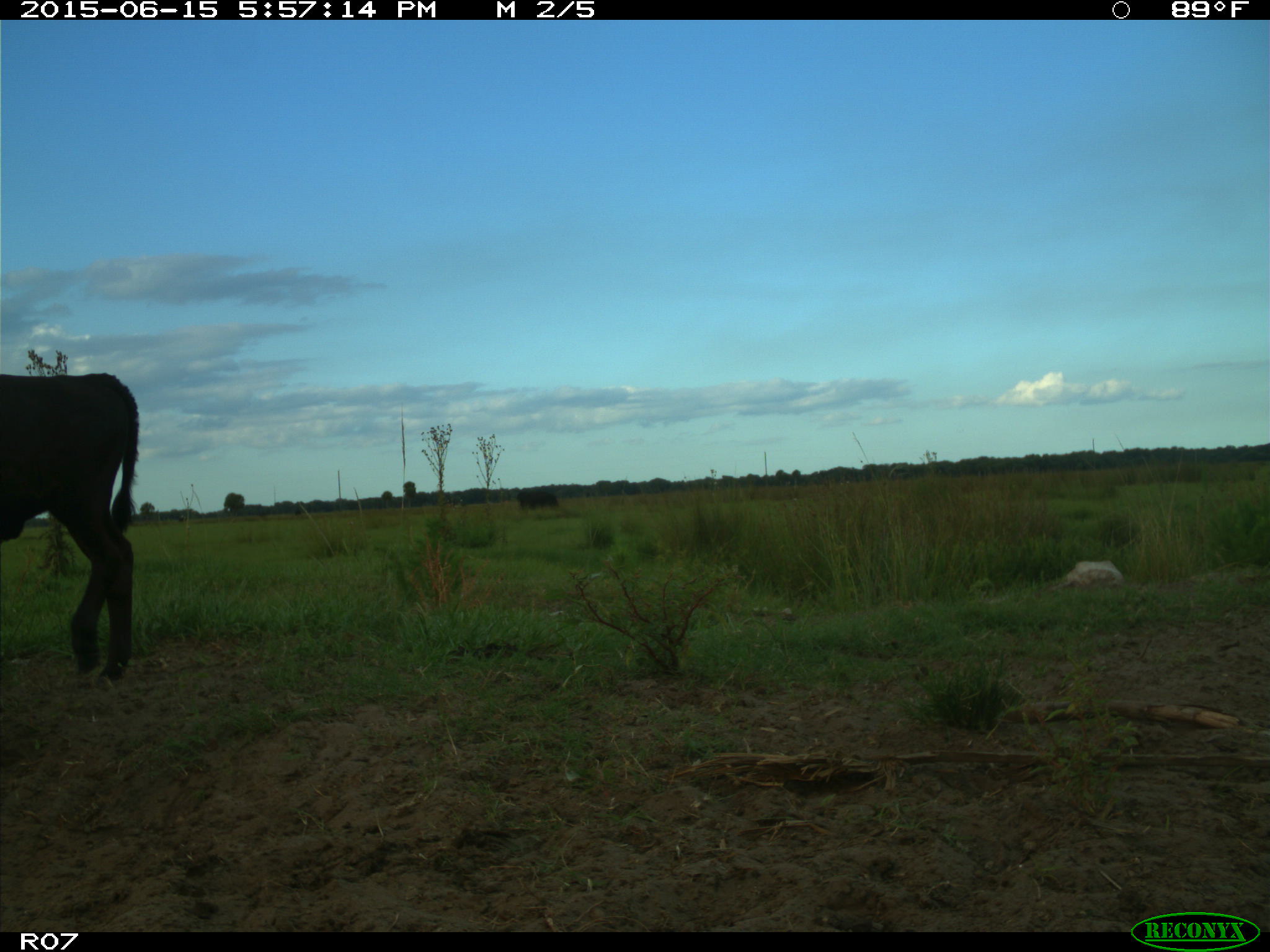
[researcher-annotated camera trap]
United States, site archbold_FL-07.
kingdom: Animalia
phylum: Chordata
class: Mammalia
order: Artiodactyla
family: Bovidae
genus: Bos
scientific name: Bos taurus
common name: domestic cow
Bos taurus (domestic cow).